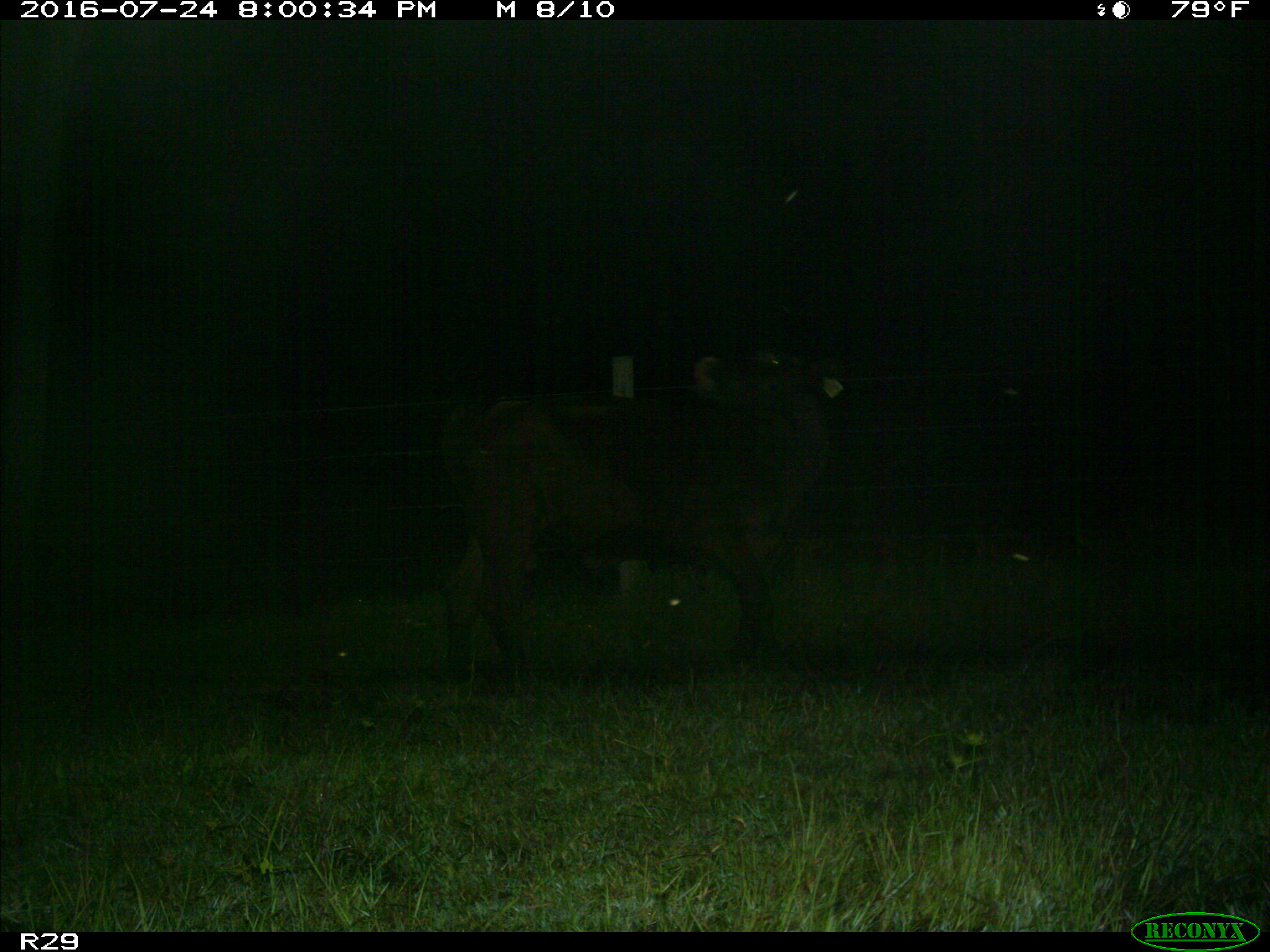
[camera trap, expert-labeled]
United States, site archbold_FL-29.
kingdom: Animalia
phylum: Chordata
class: Mammalia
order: Artiodactyla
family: Bovidae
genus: Bos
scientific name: Bos taurus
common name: domestic cow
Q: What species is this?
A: Bos taurus (domestic cow).